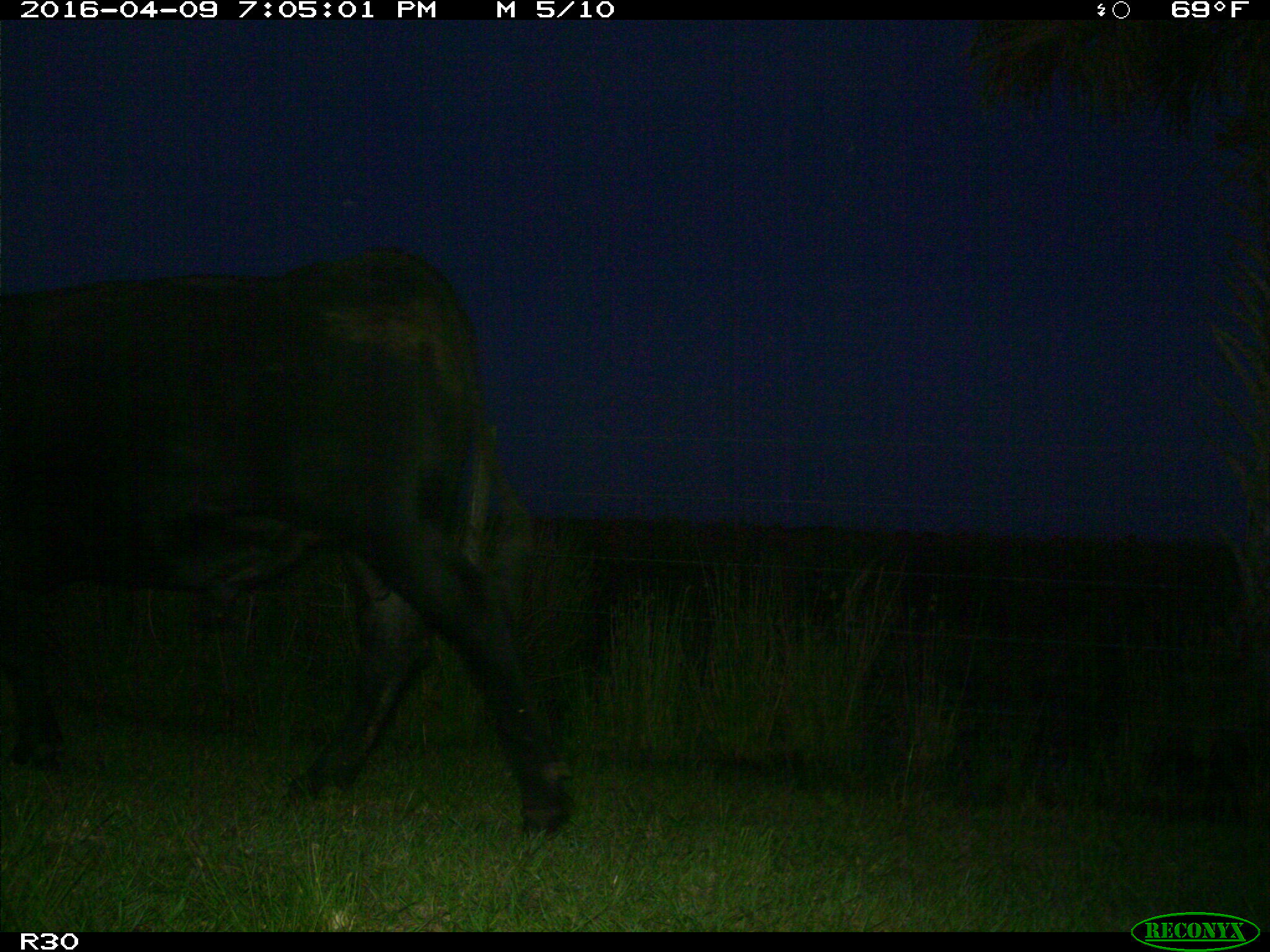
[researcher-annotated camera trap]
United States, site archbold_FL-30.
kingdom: Animalia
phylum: Chordata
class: Mammalia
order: Artiodactyla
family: Bovidae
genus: Bos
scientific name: Bos taurus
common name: domestic cow